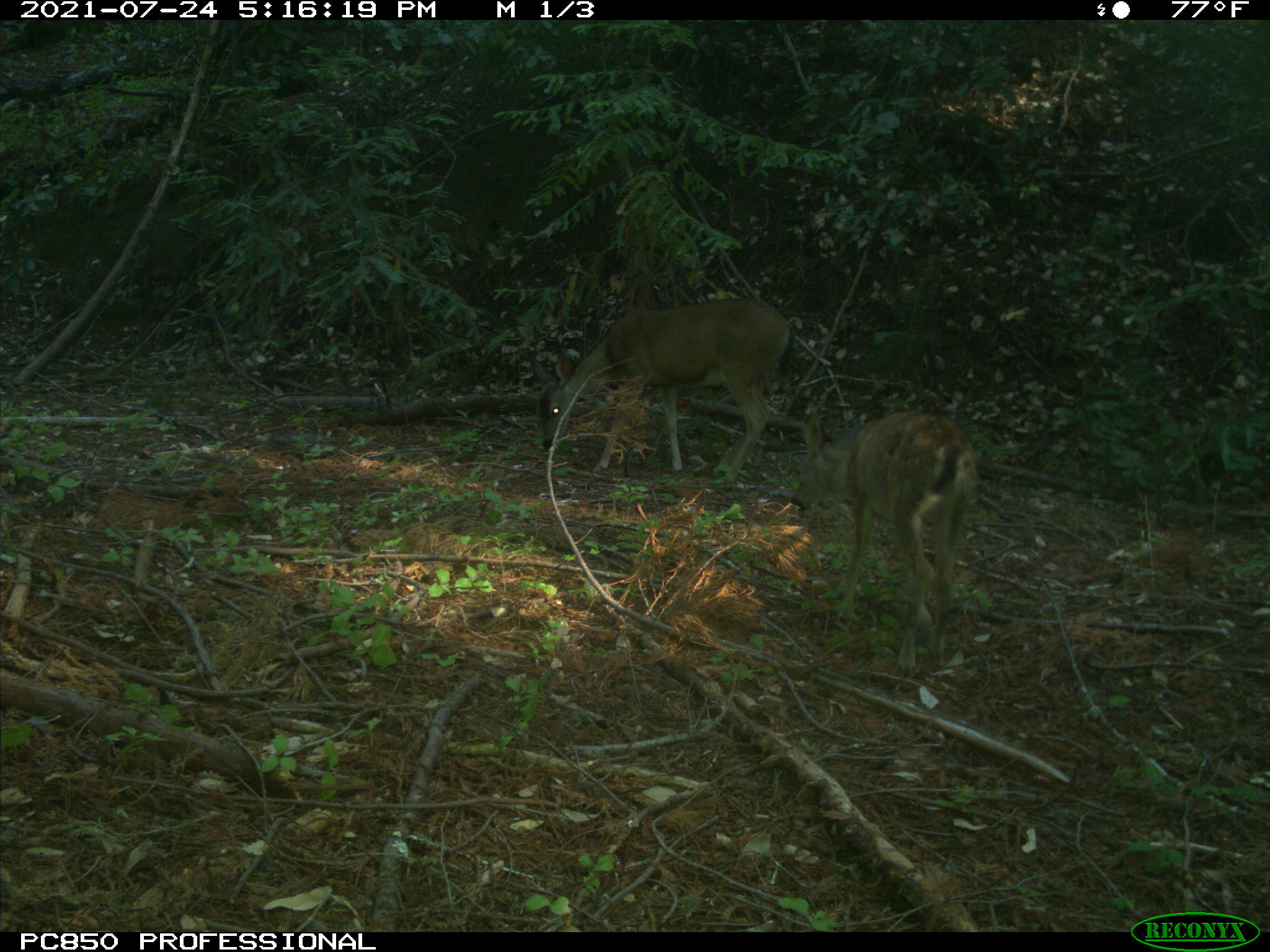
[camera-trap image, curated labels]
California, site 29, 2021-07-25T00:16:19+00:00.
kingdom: Animalia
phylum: Chordata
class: Mammalia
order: Artiodactyla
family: Cervidae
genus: Odocoileus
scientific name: Odocoileus hemionus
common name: mule deer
Mule deer (Odocoileus hemionus).